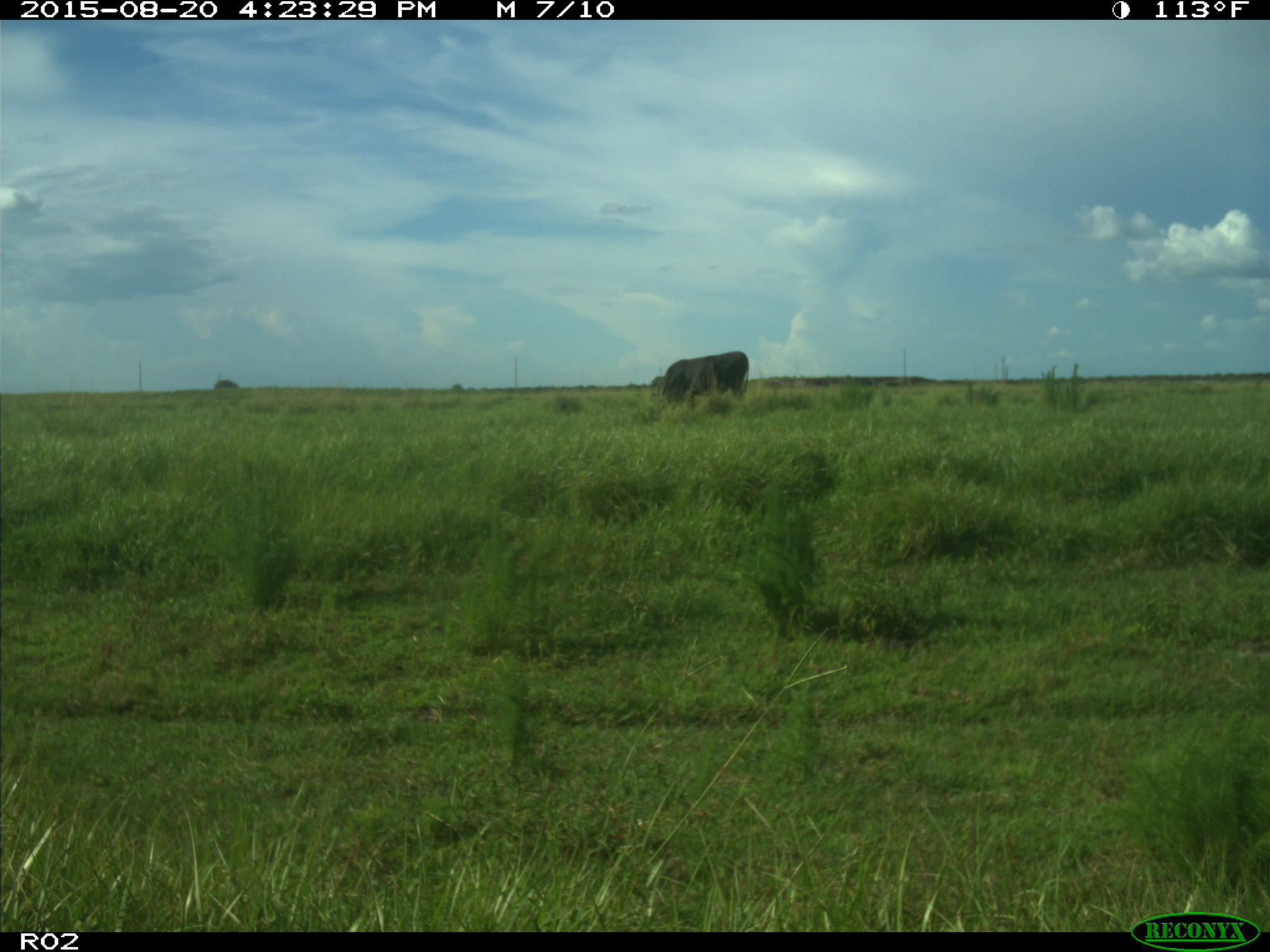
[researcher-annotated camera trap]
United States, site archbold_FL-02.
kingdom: Animalia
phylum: Chordata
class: Mammalia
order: Artiodactyla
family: Bovidae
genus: Bos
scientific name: Bos taurus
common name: domestic cow